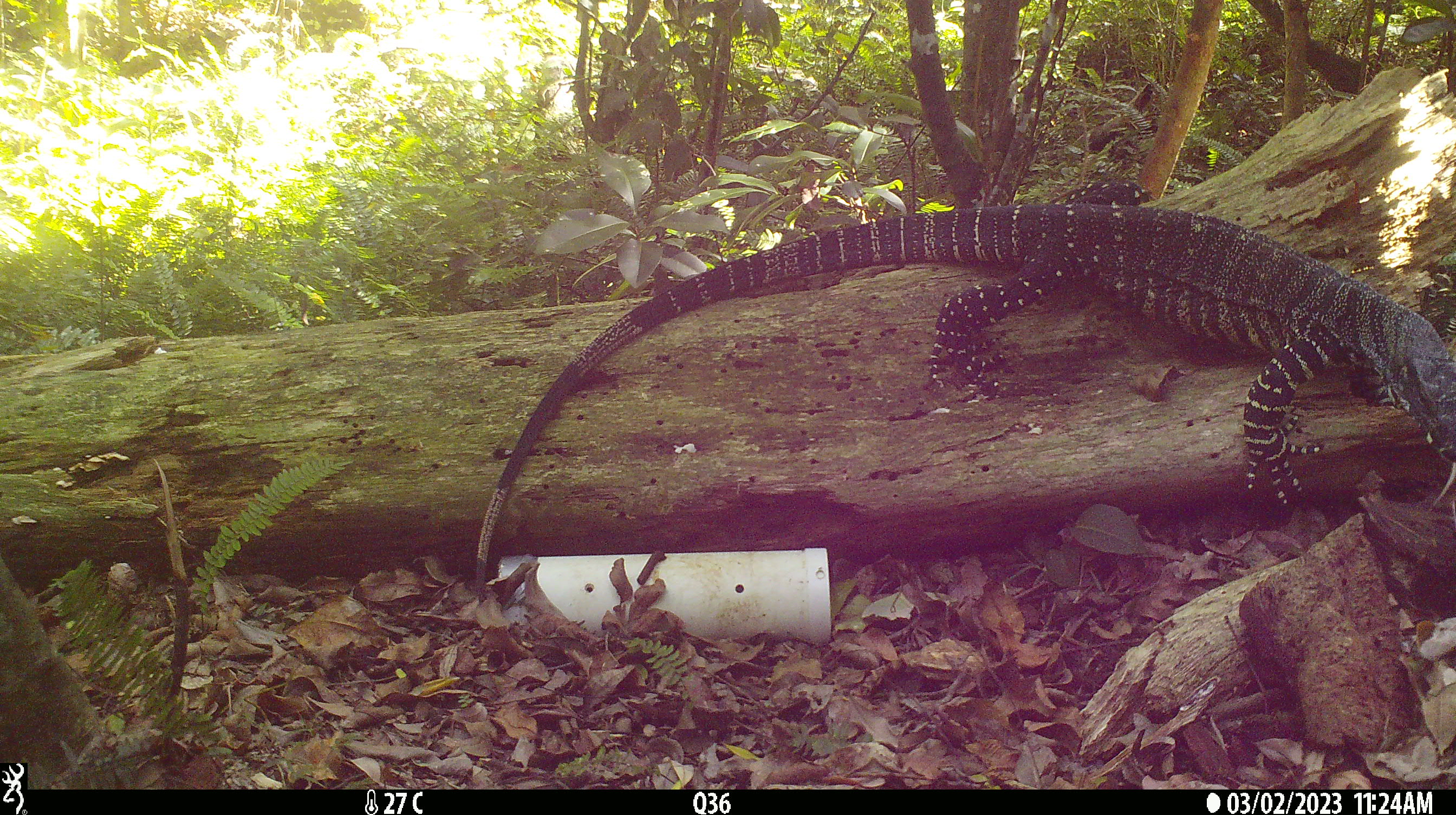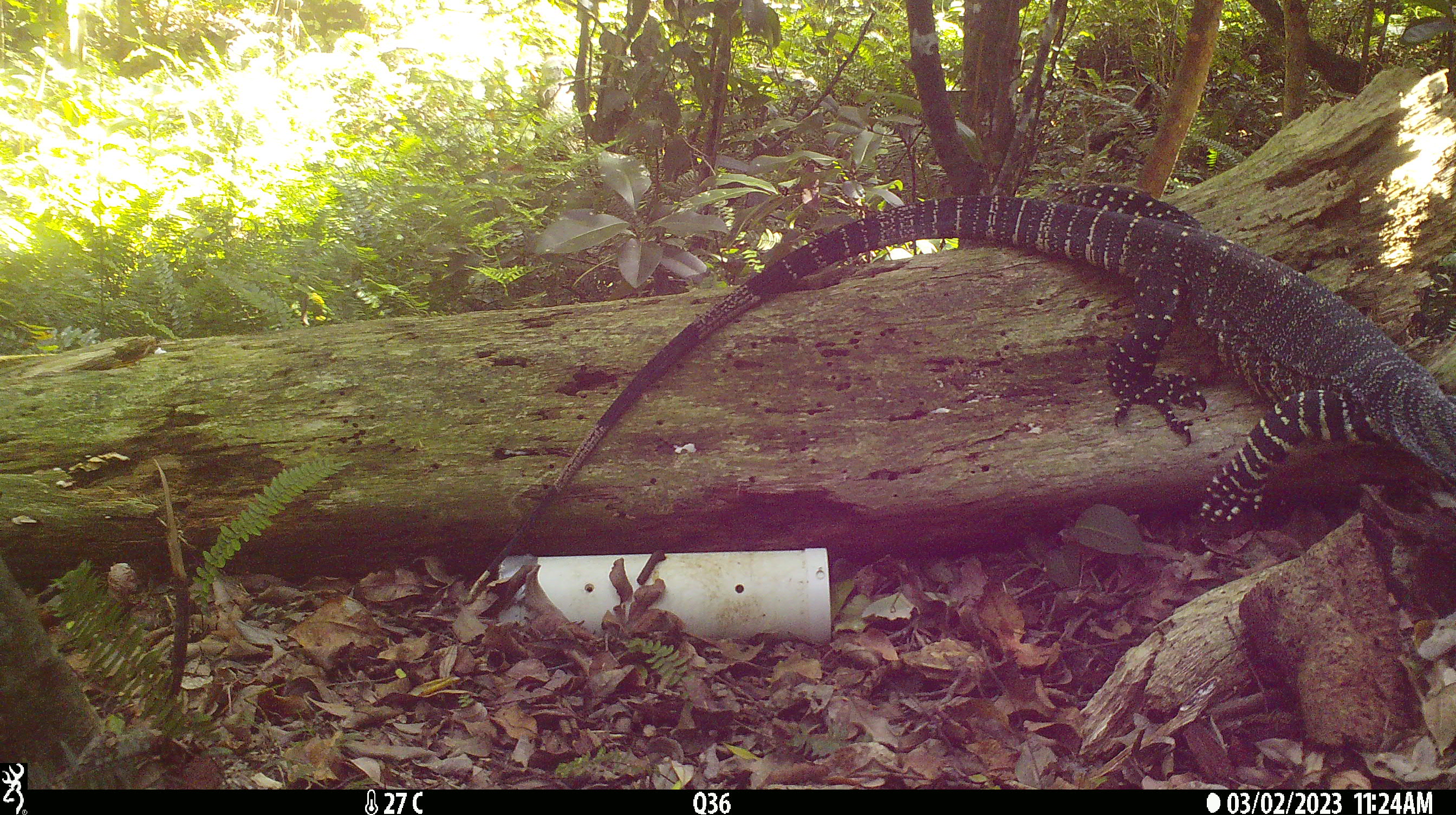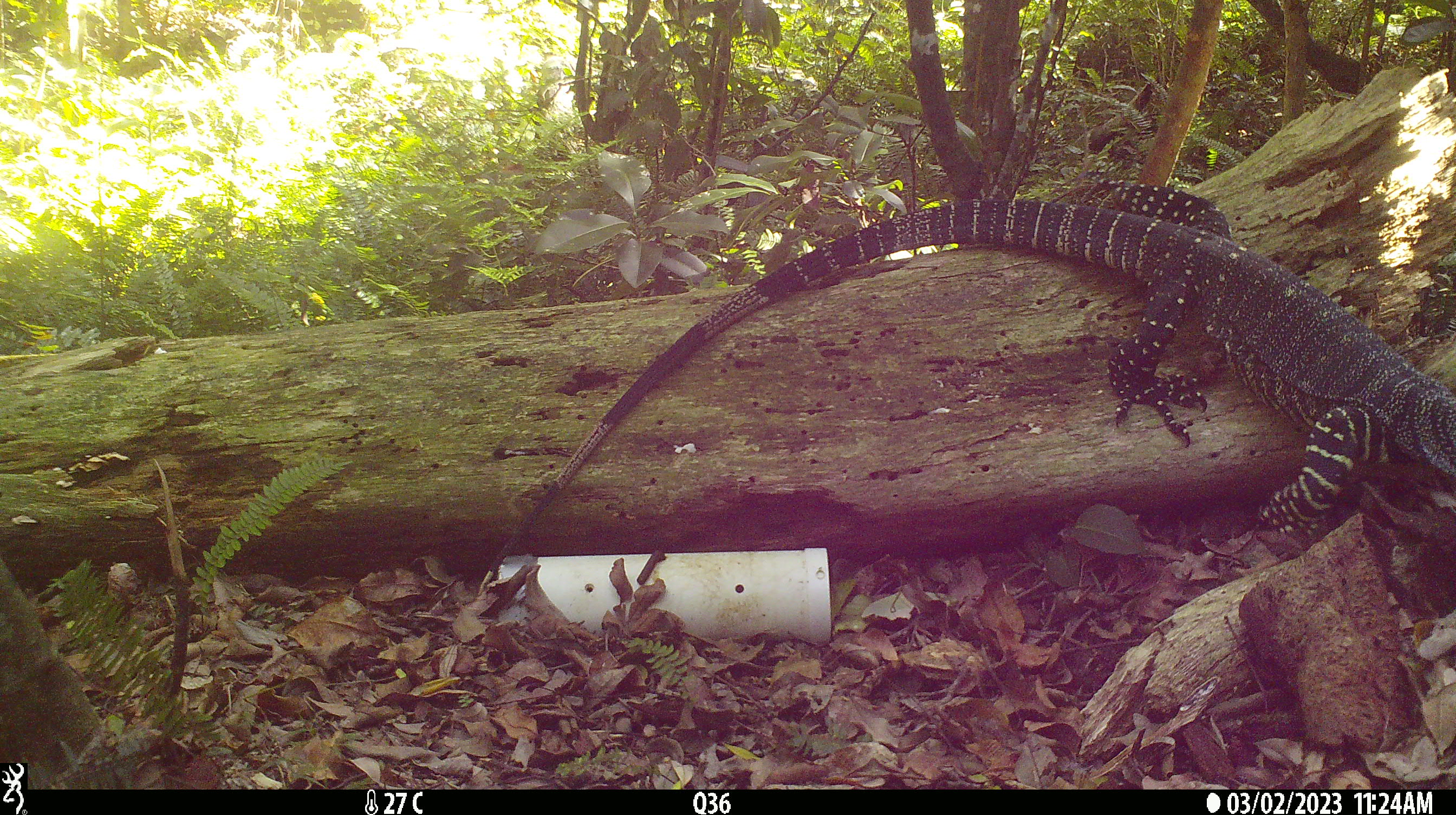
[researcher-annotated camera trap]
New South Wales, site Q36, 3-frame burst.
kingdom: Animalia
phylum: Chordata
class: Reptilia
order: Squamata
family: Varanidae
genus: Varanus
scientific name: Varanus varius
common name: lace monitor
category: goanna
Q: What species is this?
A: Goanna (lace monitor) (Varanus varius).